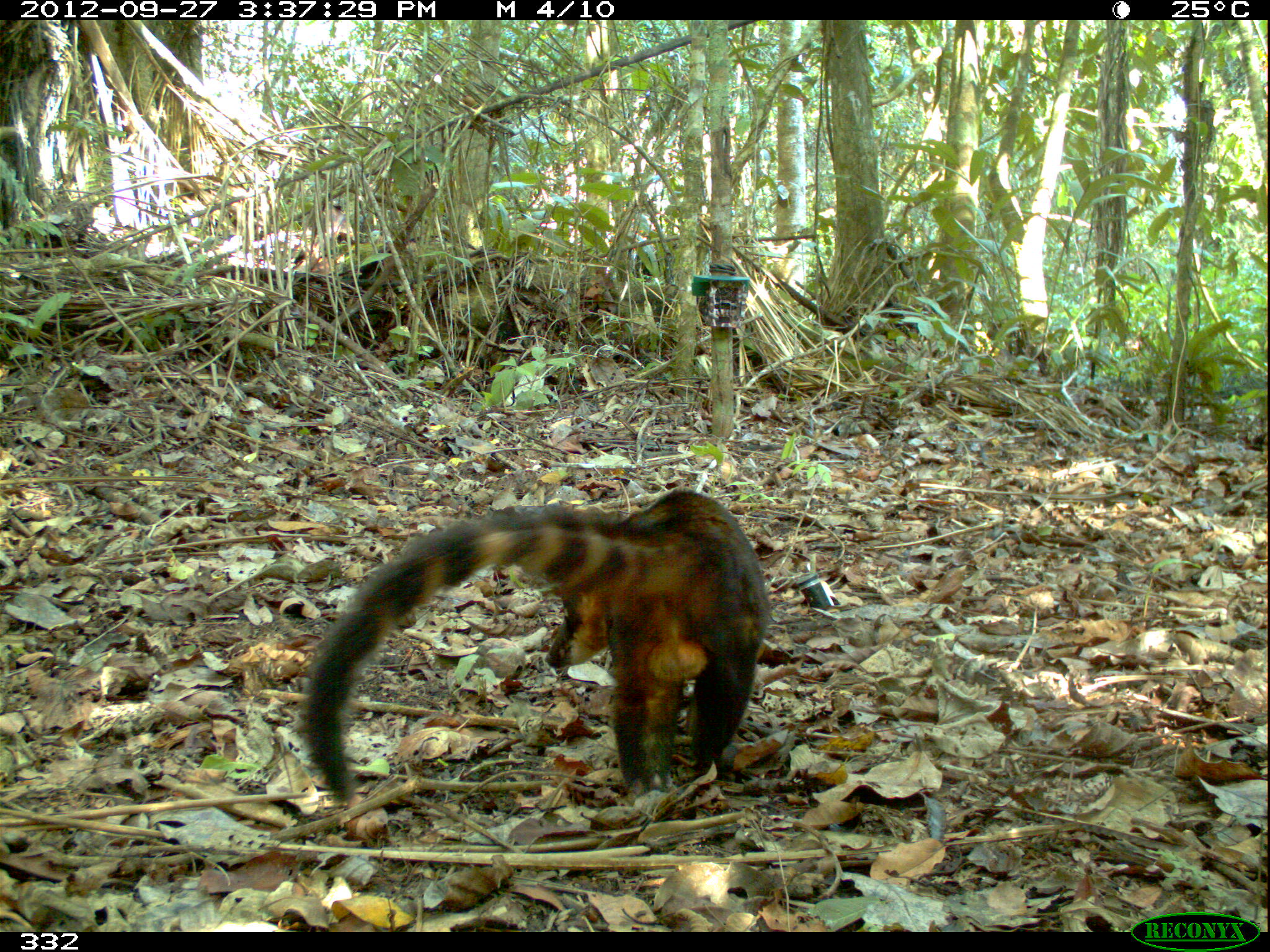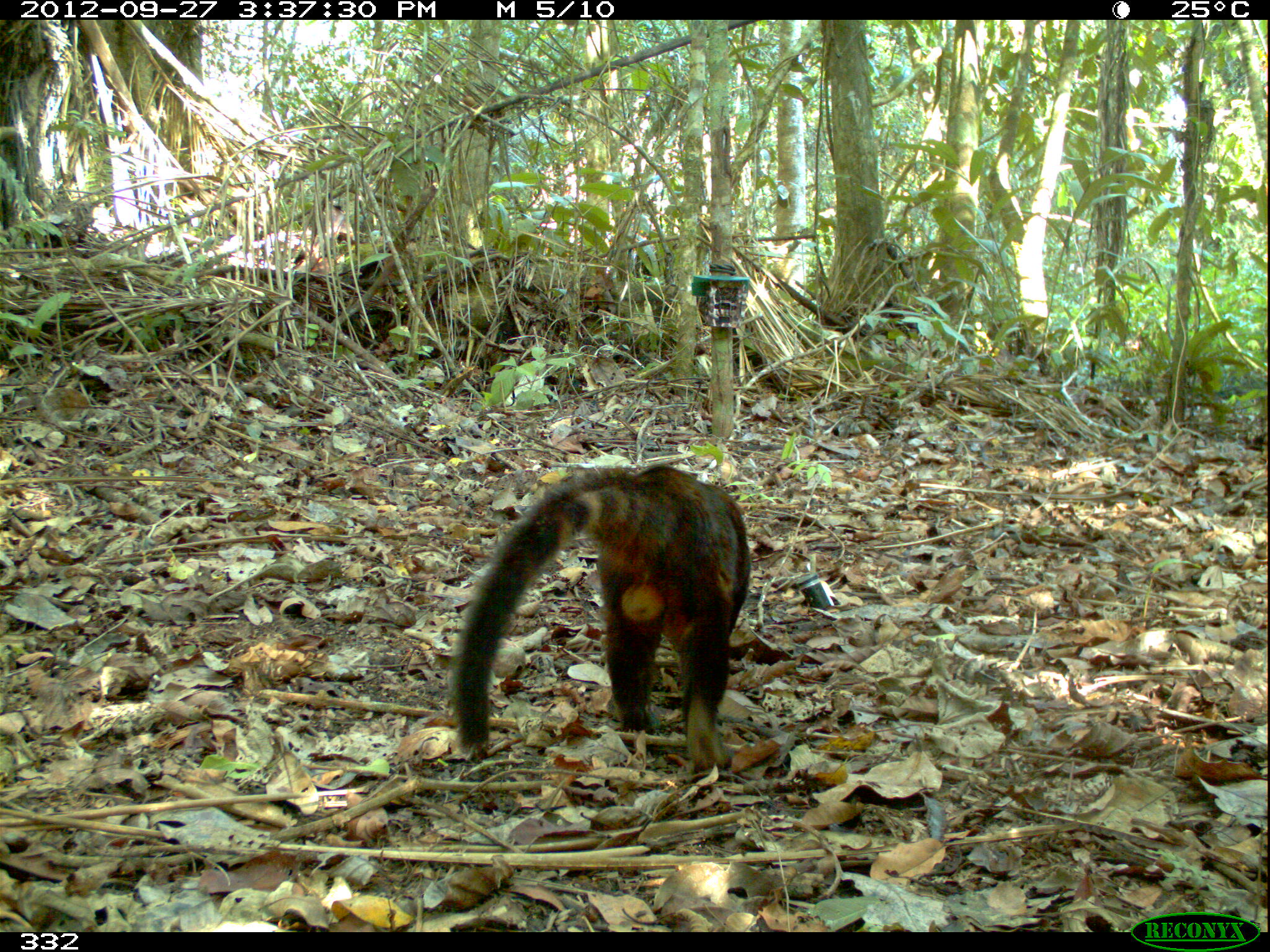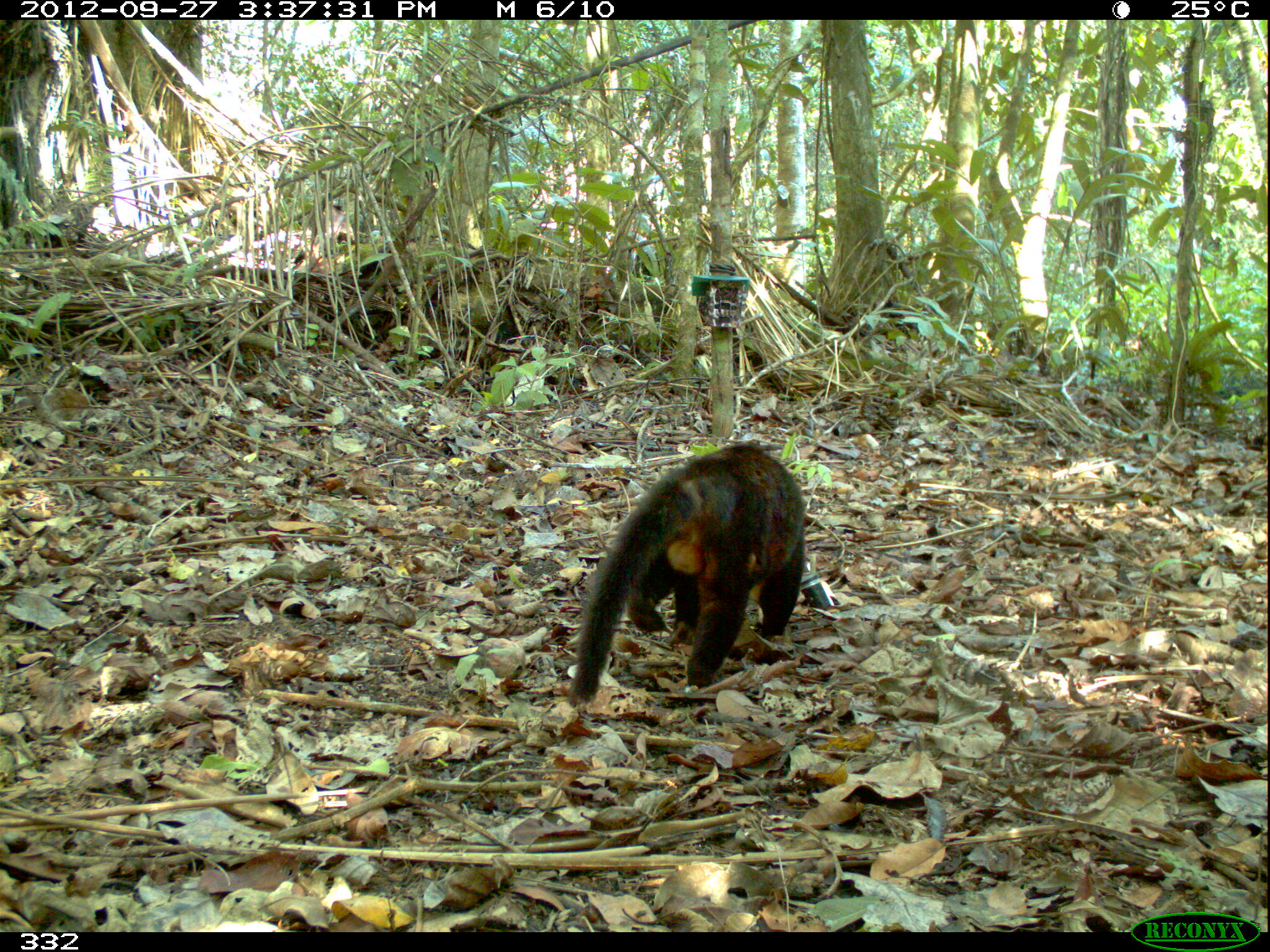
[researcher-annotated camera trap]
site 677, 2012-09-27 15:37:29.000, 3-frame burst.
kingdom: Animalia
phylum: Chordata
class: Mammalia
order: Carnivora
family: Procyonidae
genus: Nasua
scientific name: Nasua nasua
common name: south american coati